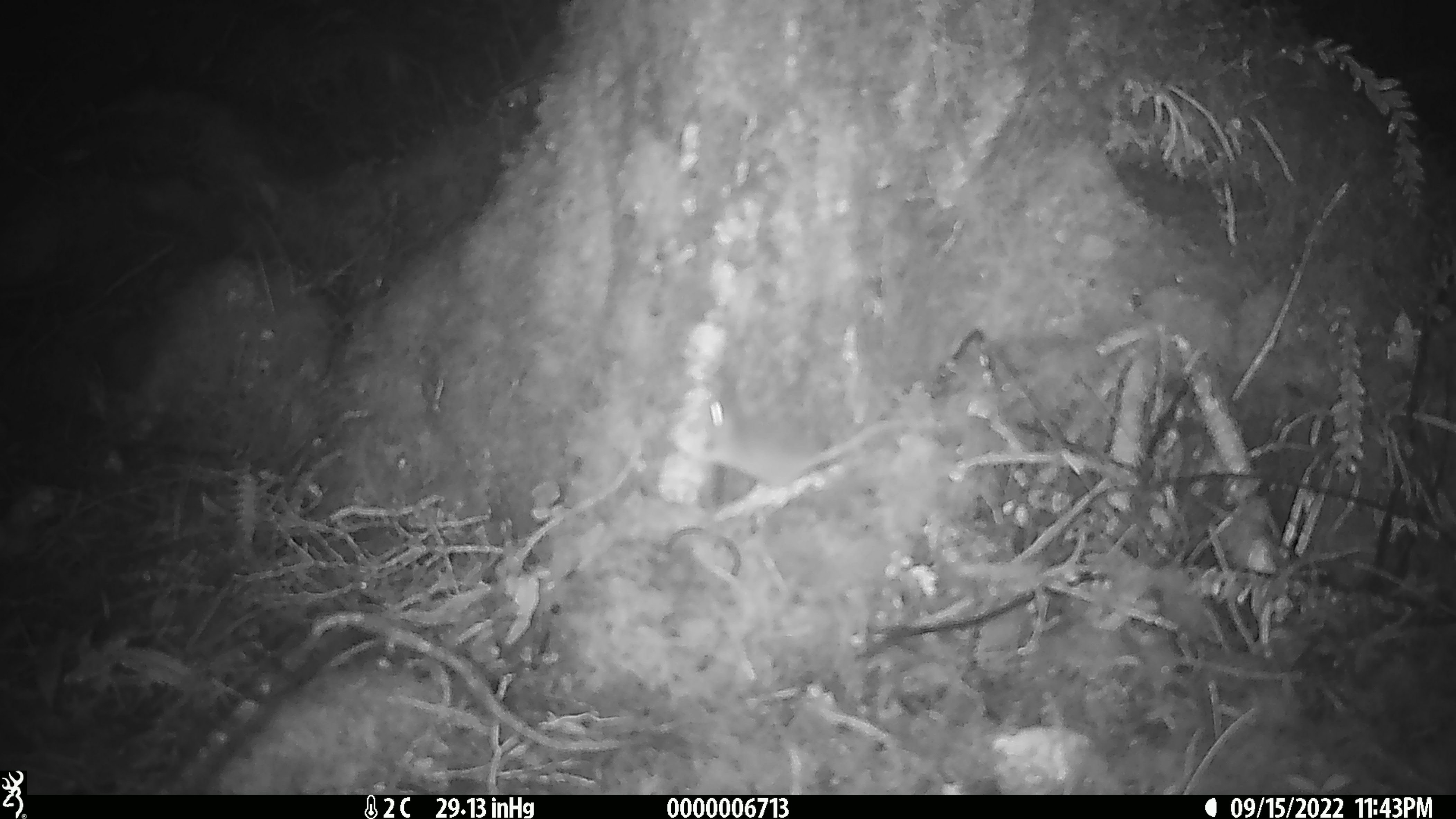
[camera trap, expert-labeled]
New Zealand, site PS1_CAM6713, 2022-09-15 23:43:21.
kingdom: Animalia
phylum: Chordata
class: Mammalia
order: Rodentia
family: Muridae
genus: Mus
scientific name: Mus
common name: mouse